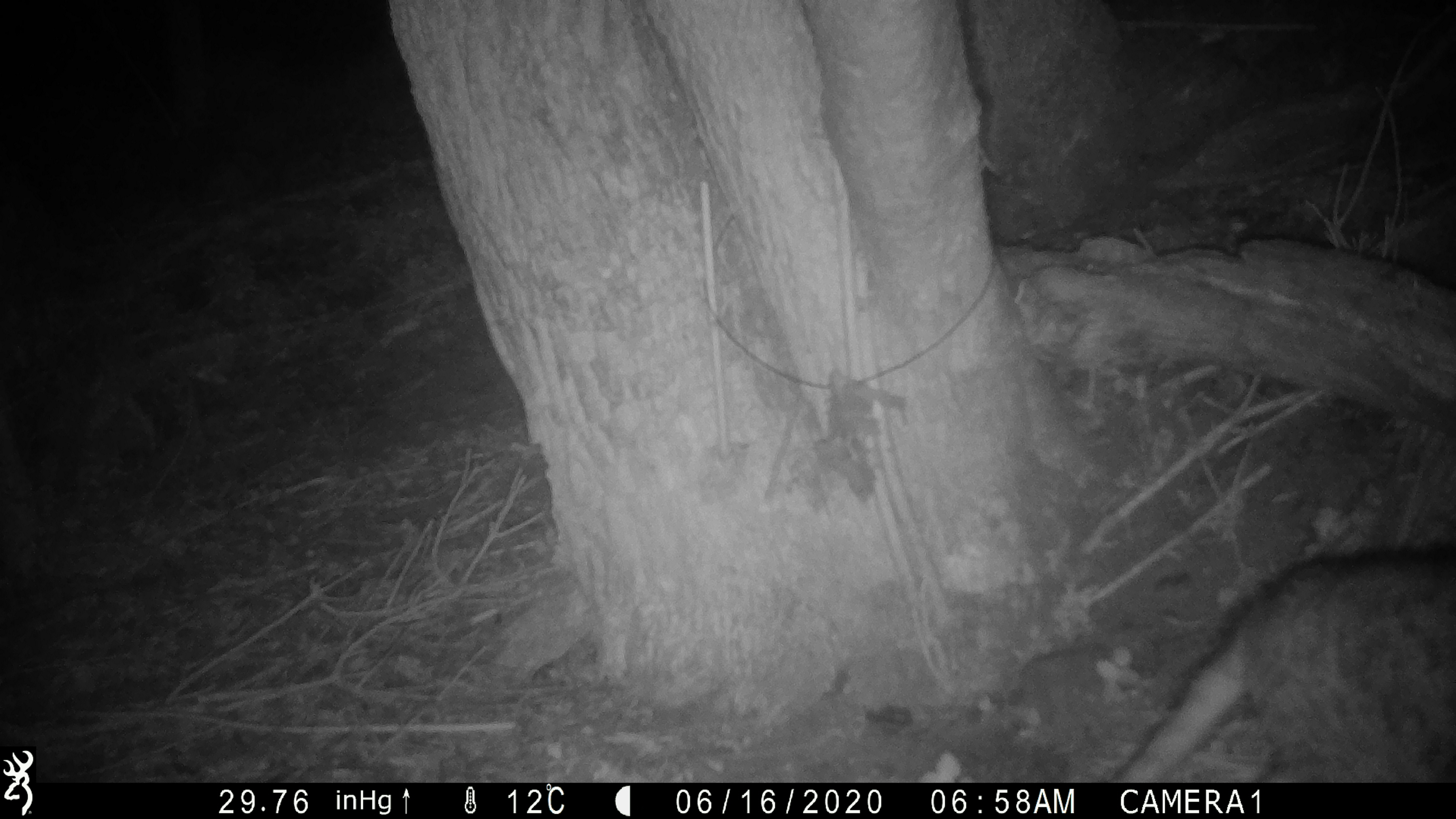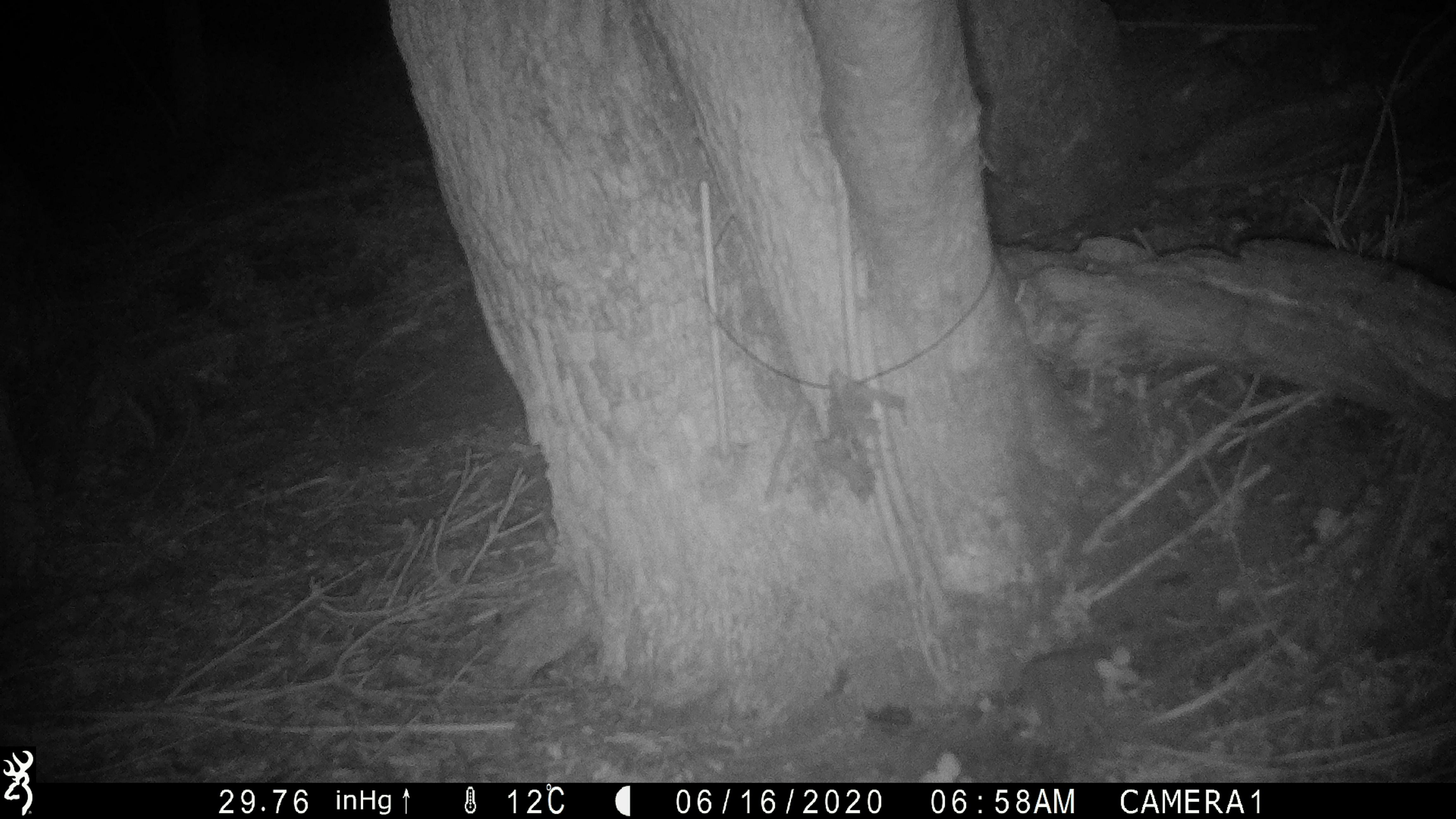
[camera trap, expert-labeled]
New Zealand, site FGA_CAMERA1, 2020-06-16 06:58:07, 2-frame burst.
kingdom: Animalia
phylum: Chordata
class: Mammalia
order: Carnivora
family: Felidae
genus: Felis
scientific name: Felis catus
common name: domestic cat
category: cat